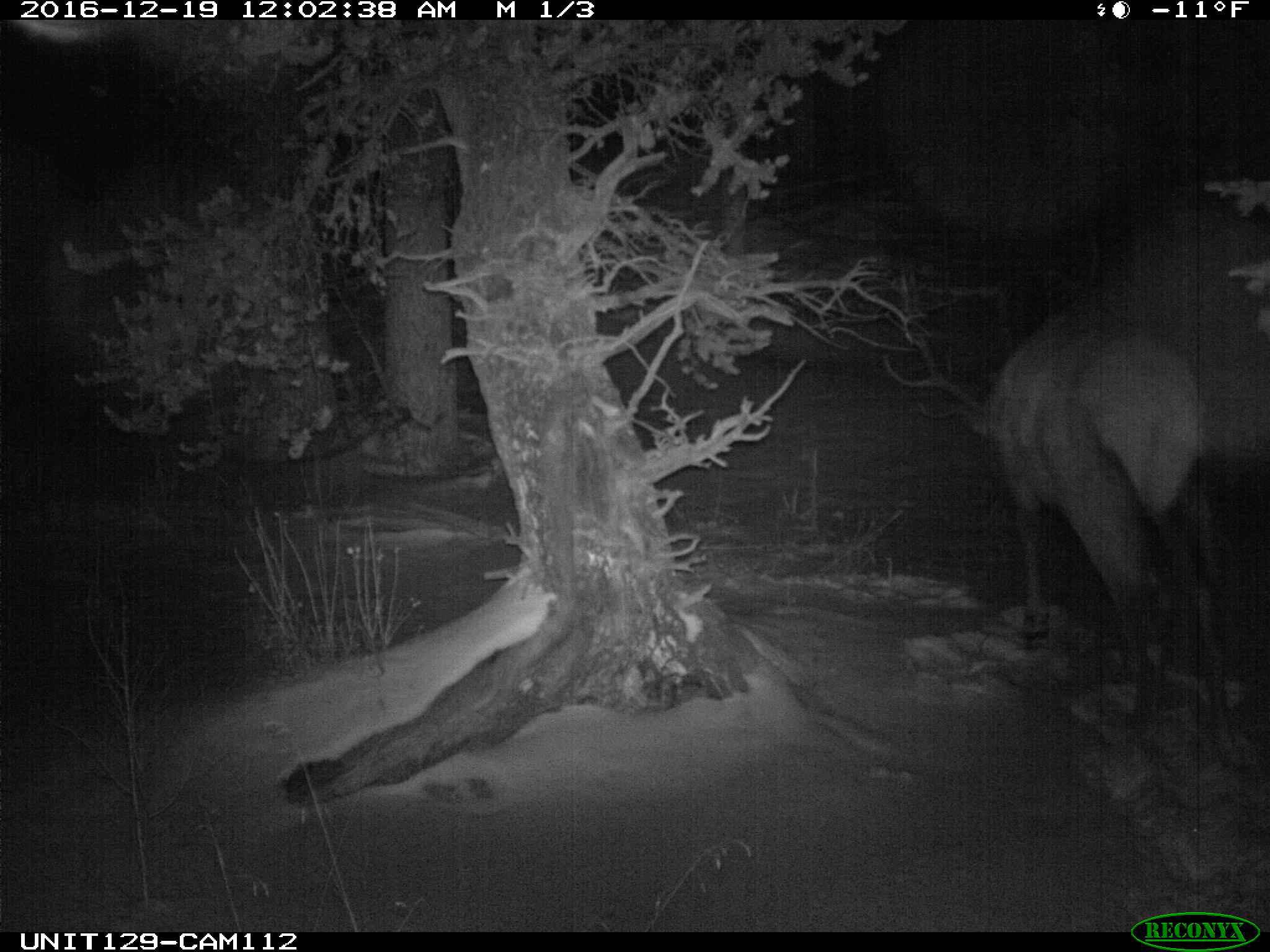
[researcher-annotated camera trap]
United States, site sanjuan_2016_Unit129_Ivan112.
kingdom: Animalia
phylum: Chordata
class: Mammalia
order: Artiodactyla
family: Cervidae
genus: Cervus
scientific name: Cervus elaphus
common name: red deer